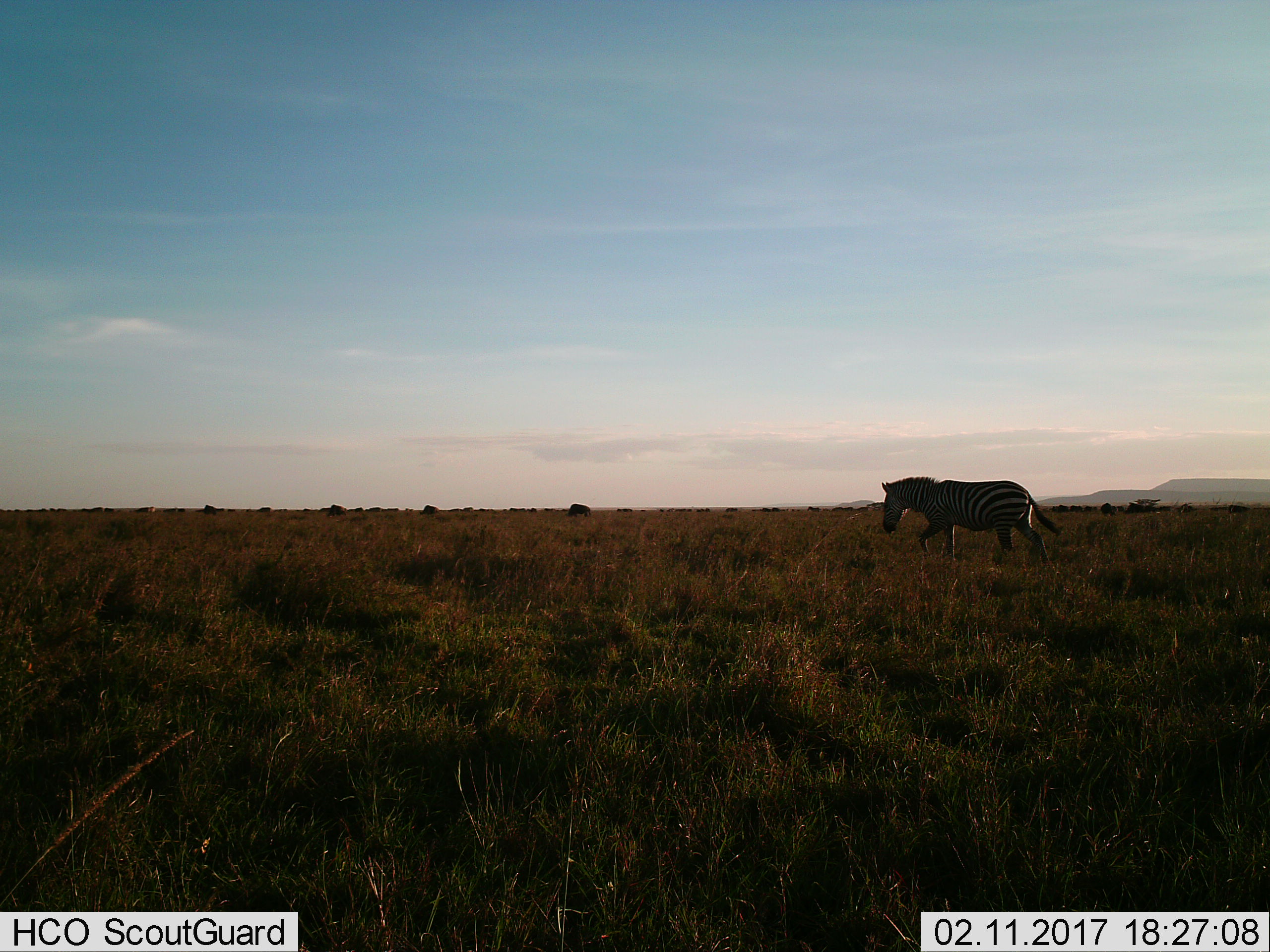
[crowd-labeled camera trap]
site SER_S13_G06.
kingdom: Animalia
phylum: Chordata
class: Mammalia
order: Perissodactyla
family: Equidae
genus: Equus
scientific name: Equus quagga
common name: plains zebra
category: zebraplains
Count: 1.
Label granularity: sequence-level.